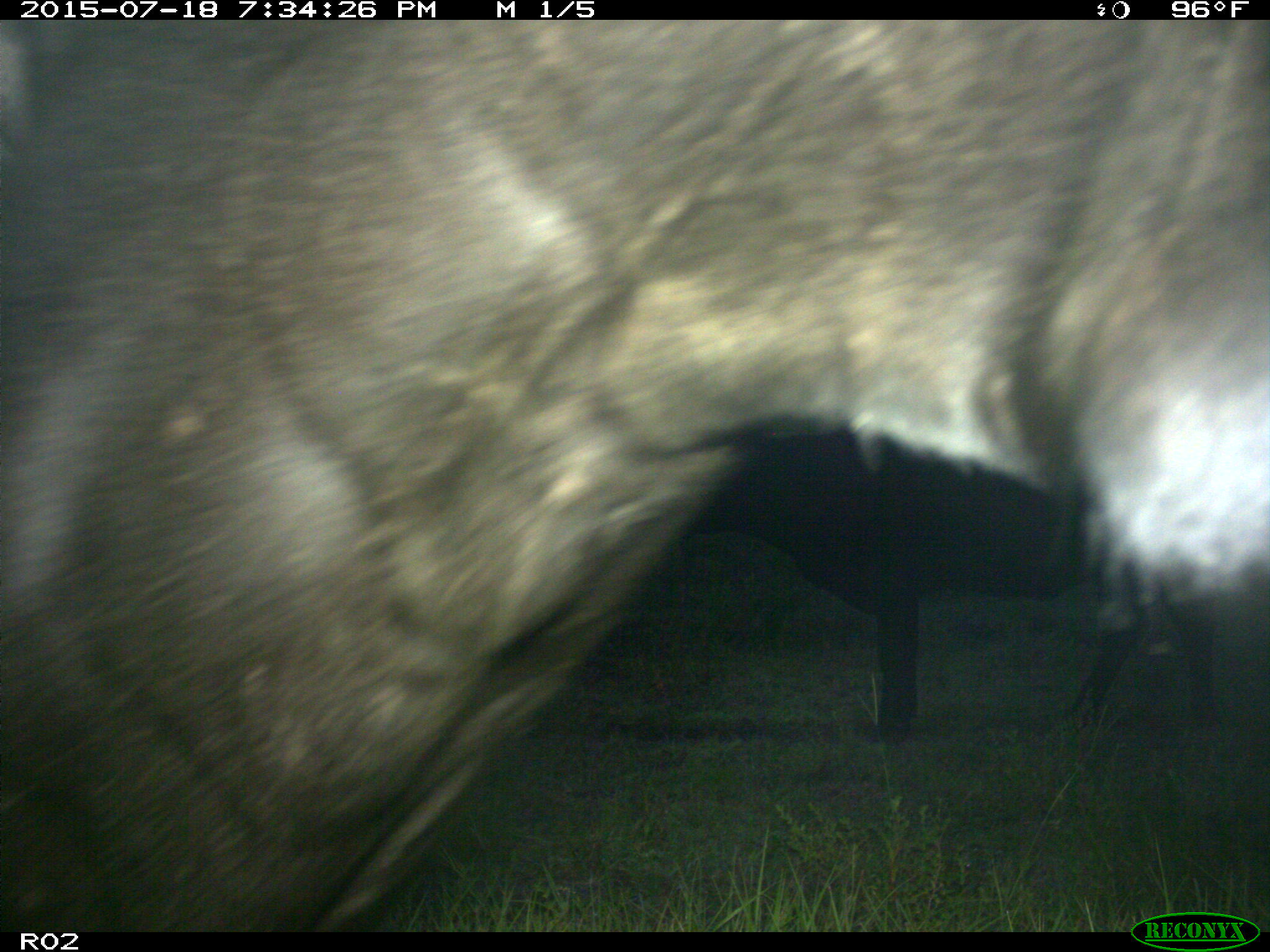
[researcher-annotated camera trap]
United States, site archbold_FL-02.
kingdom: Animalia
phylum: Chordata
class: Mammalia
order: Artiodactyla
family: Bovidae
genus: Bos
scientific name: Bos taurus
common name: domestic cow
Bos taurus (domestic cow).